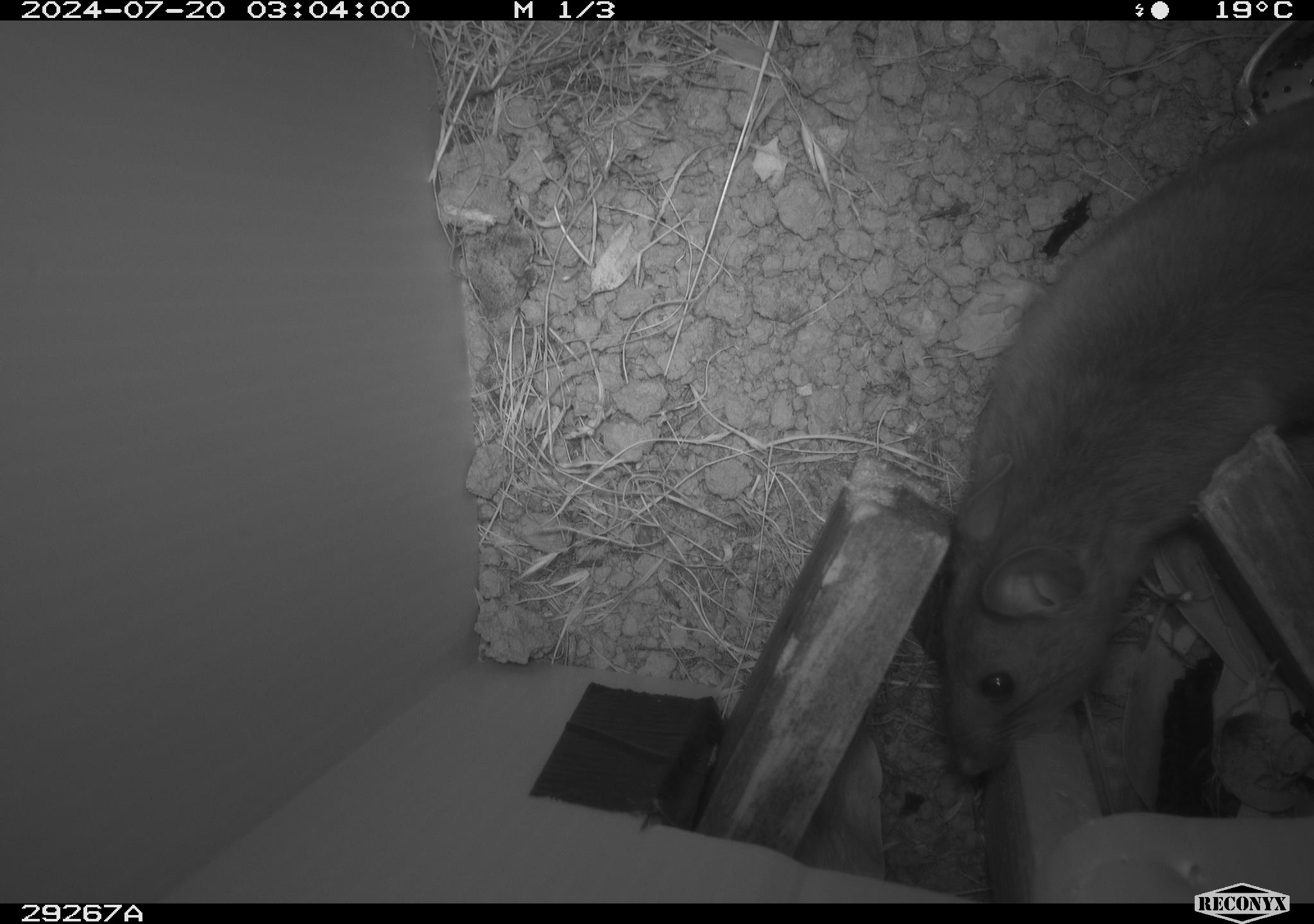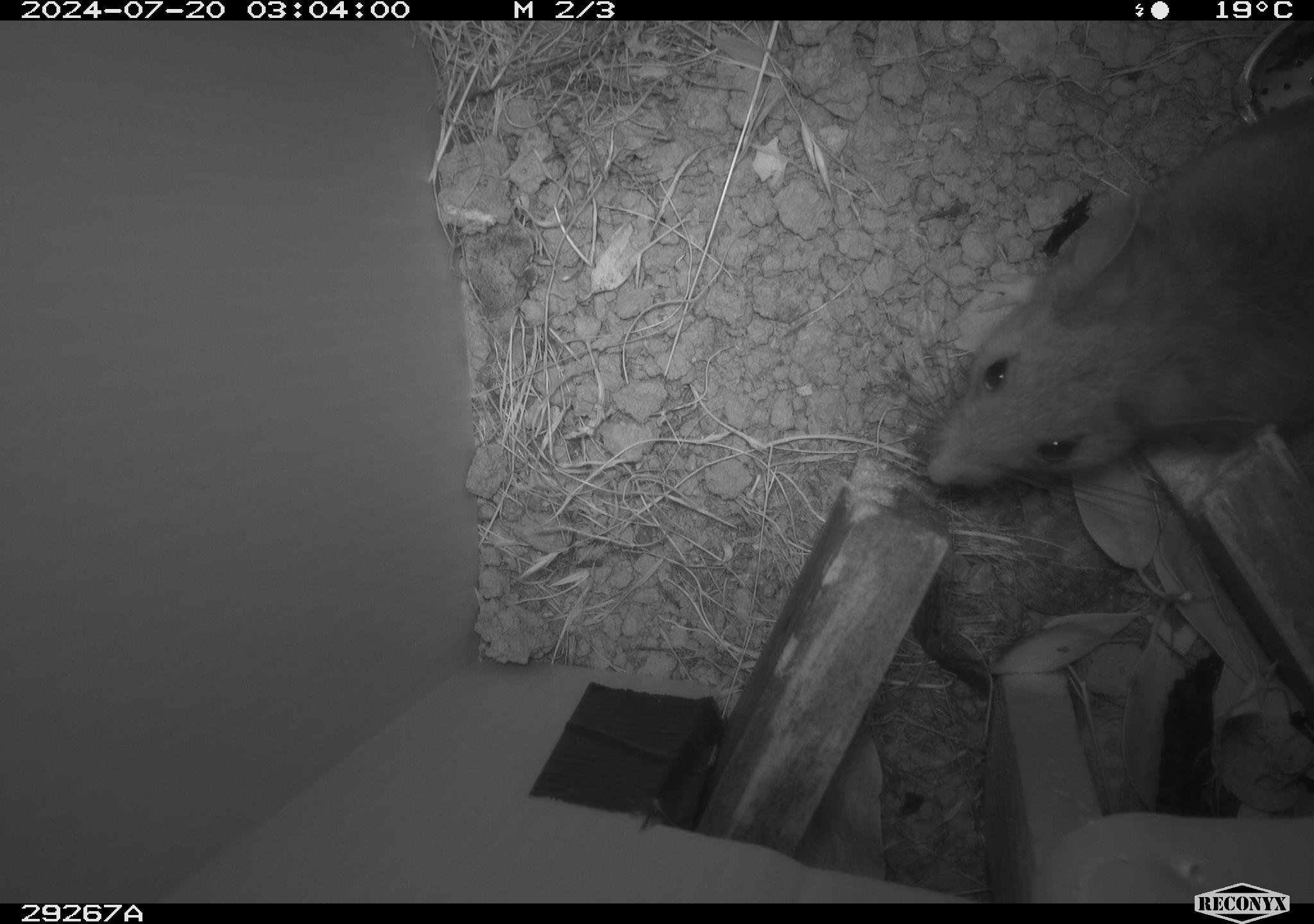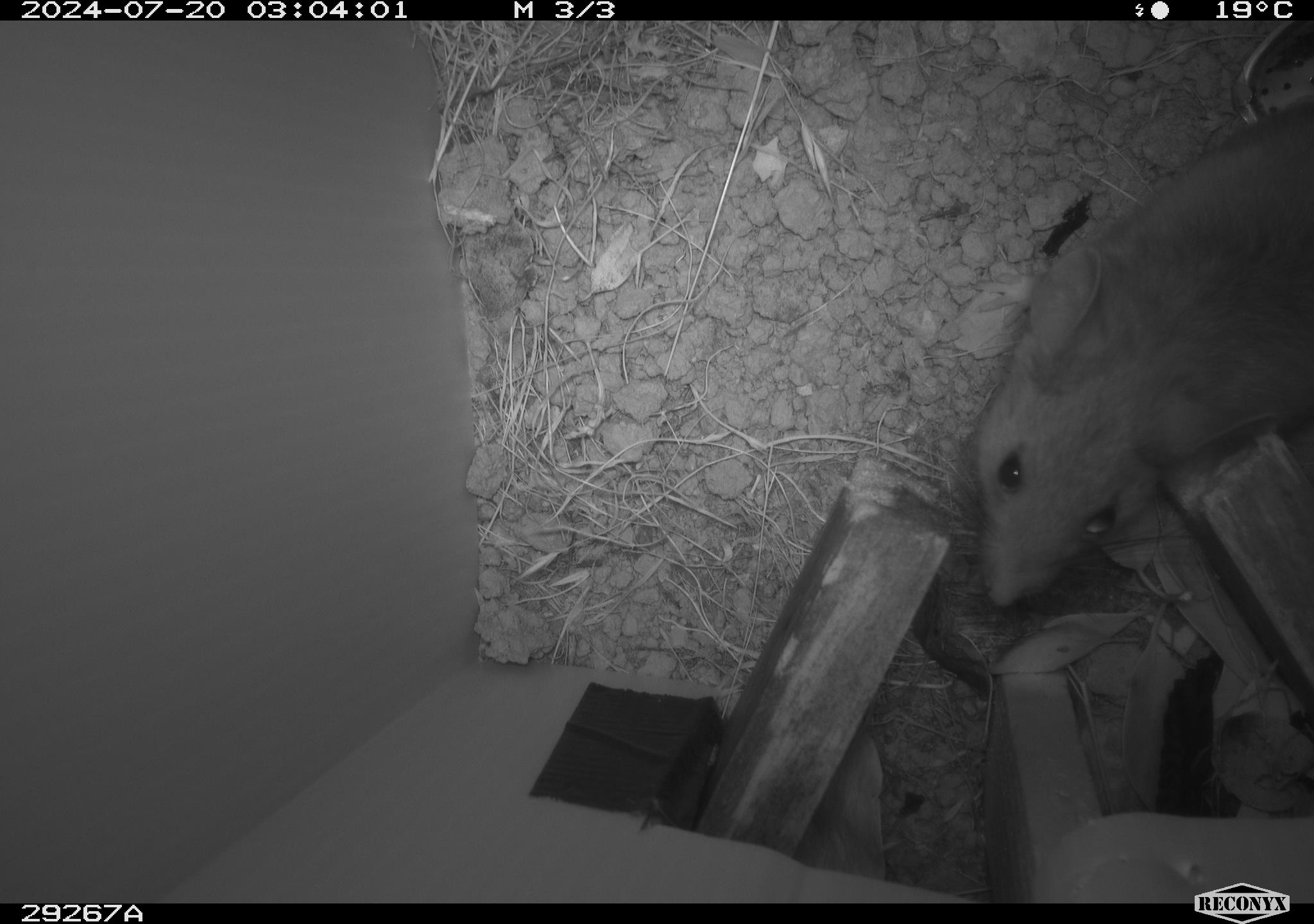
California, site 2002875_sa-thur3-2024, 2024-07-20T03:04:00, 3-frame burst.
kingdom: Animalia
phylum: Chordata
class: Mammalia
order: Rodentia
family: Cricetidae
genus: Neotoma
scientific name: Neotoma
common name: pack rat or woodrat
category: neotoma species